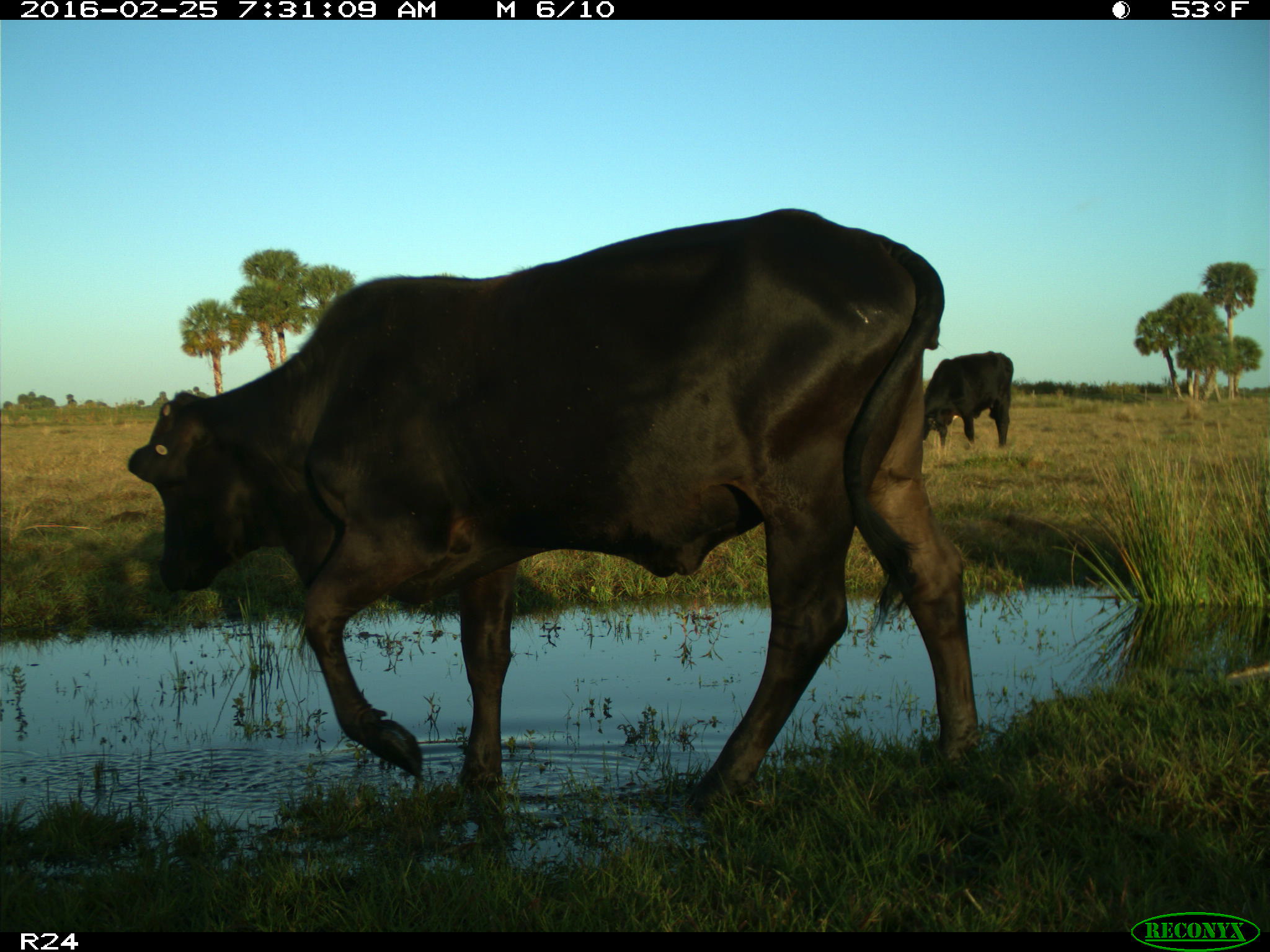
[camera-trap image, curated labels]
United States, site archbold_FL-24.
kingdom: Animalia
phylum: Chordata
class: Mammalia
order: Artiodactyla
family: Bovidae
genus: Bos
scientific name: Bos taurus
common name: domestic cow